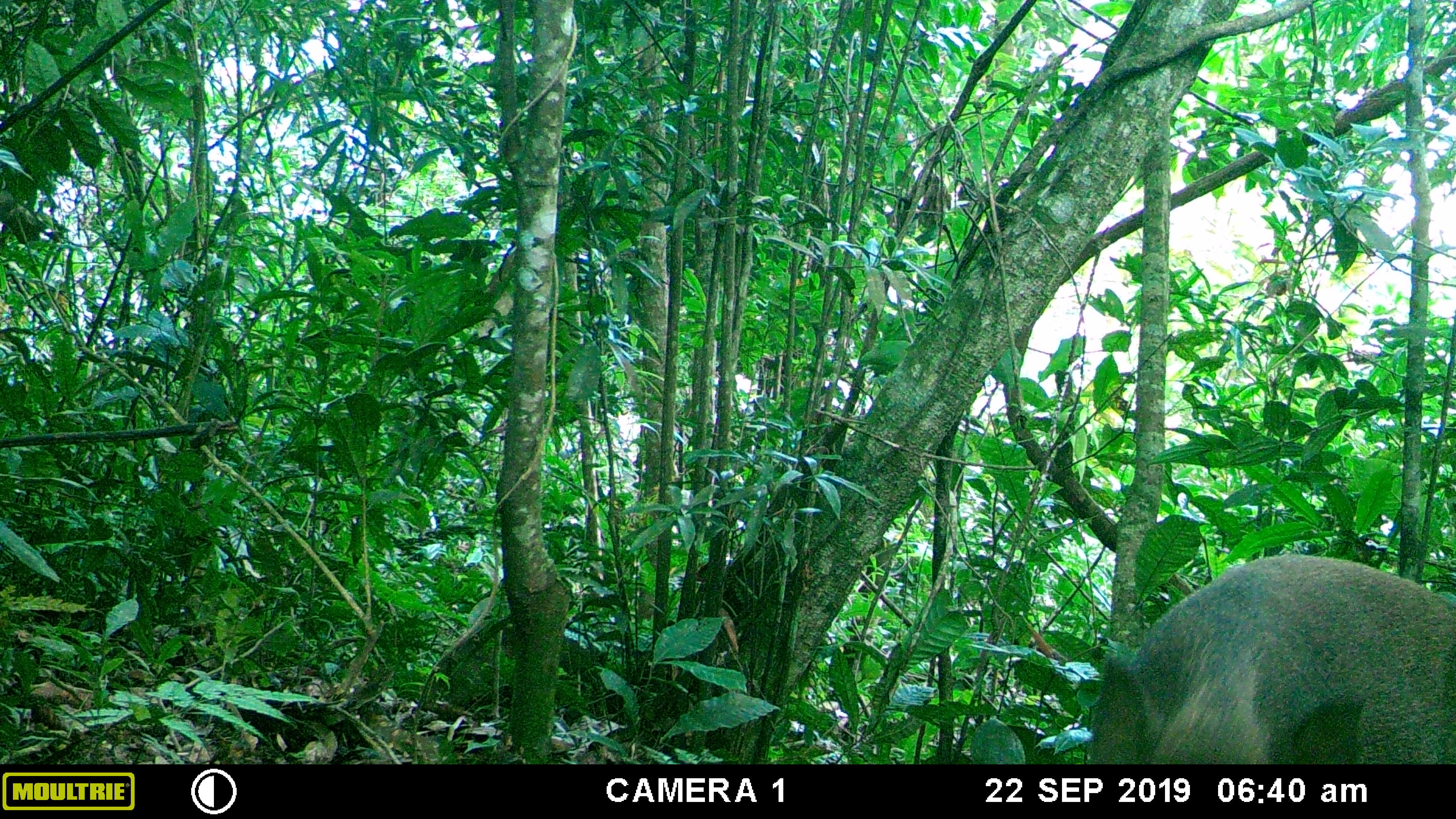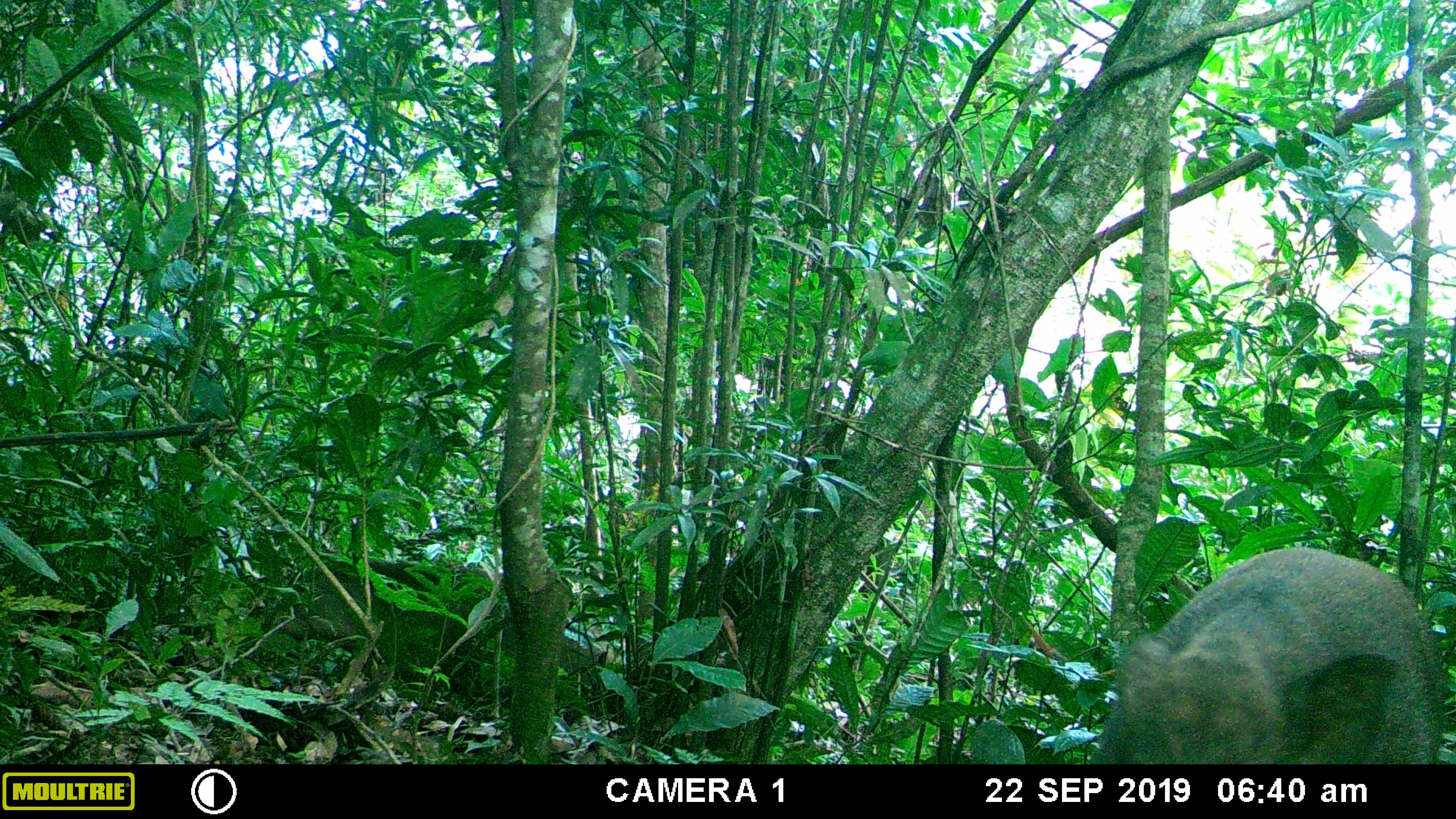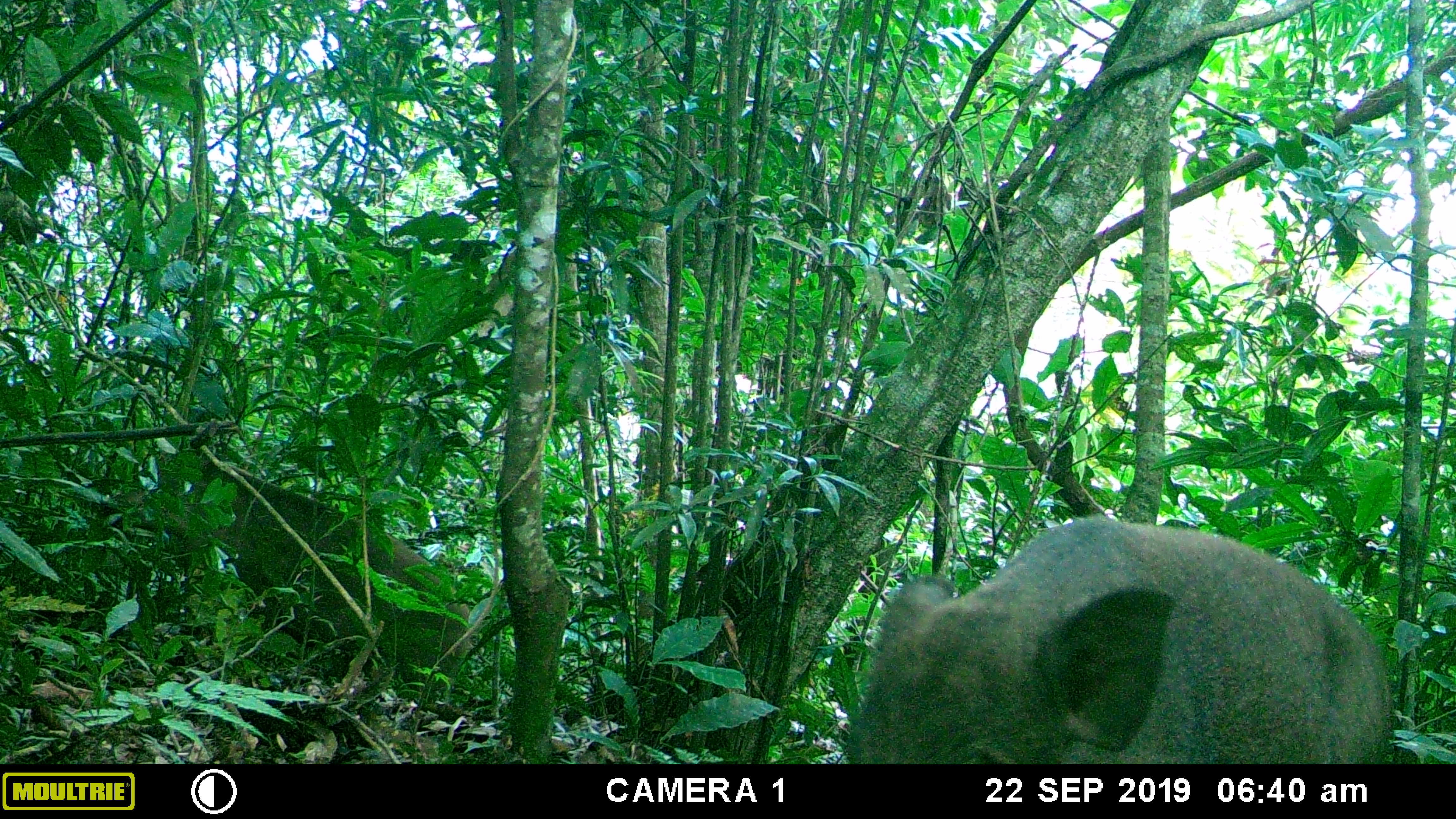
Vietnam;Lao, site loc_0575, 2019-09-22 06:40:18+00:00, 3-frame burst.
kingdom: Animalia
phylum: Chordata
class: Mammalia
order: Artiodactyla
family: Suidae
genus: Sus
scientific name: Sus scrofa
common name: eurasian wild pig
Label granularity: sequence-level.